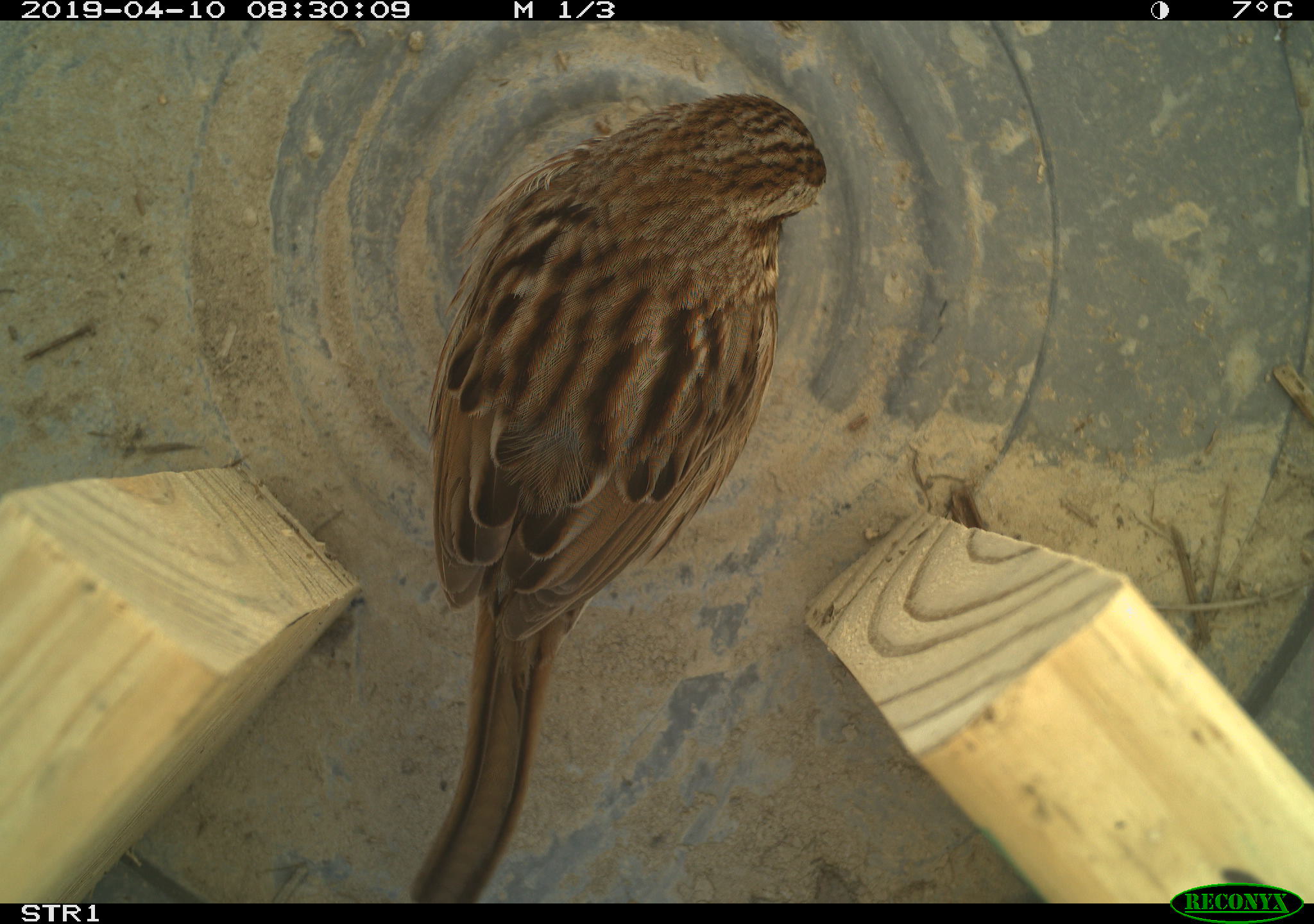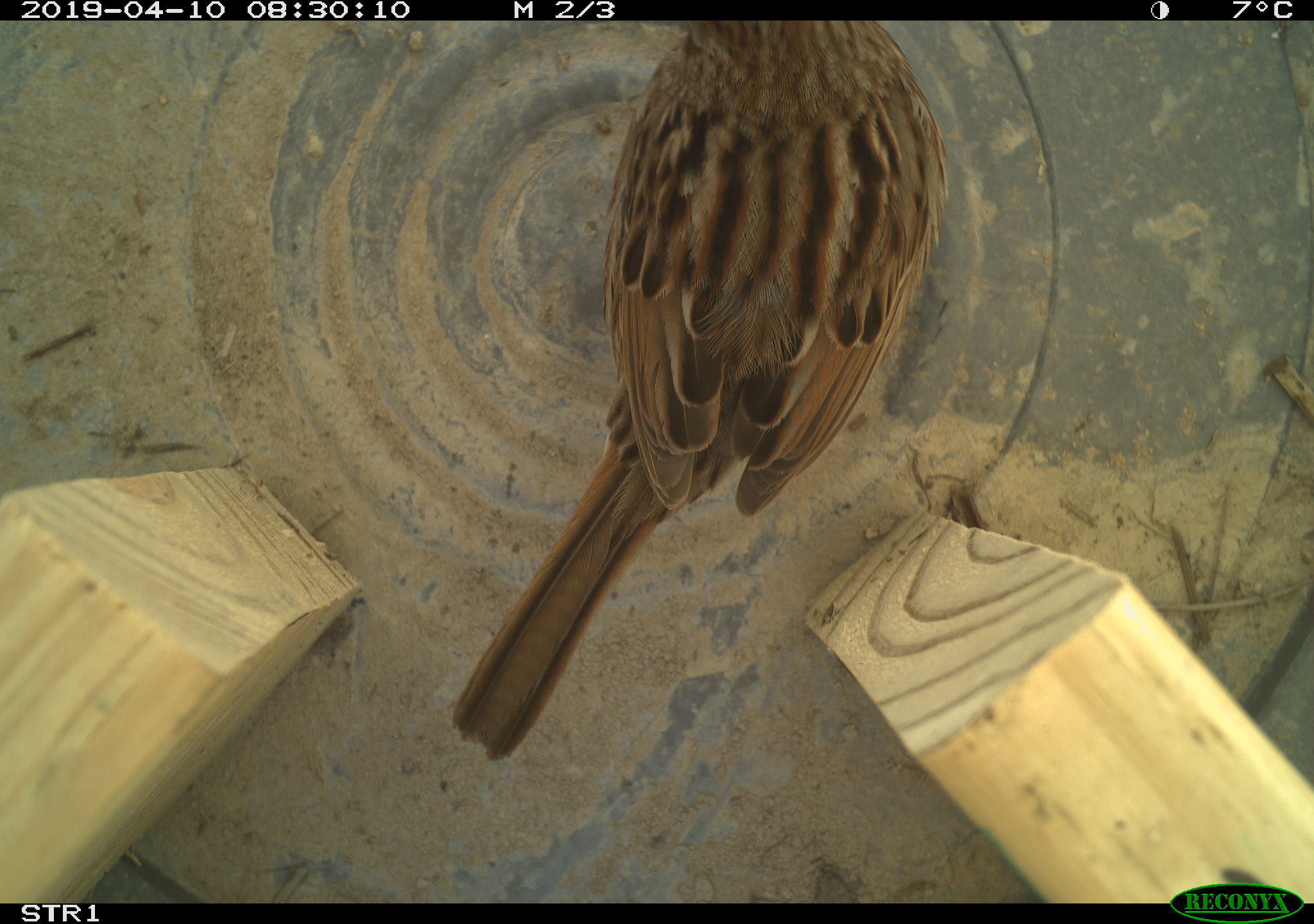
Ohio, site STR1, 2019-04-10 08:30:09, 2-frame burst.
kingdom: Animalia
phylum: Chordata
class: Aves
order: Passeriformes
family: Passerellidae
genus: Melospiza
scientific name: Melospiza melodia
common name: song sparrow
Song sparrow (Melospiza melodia).